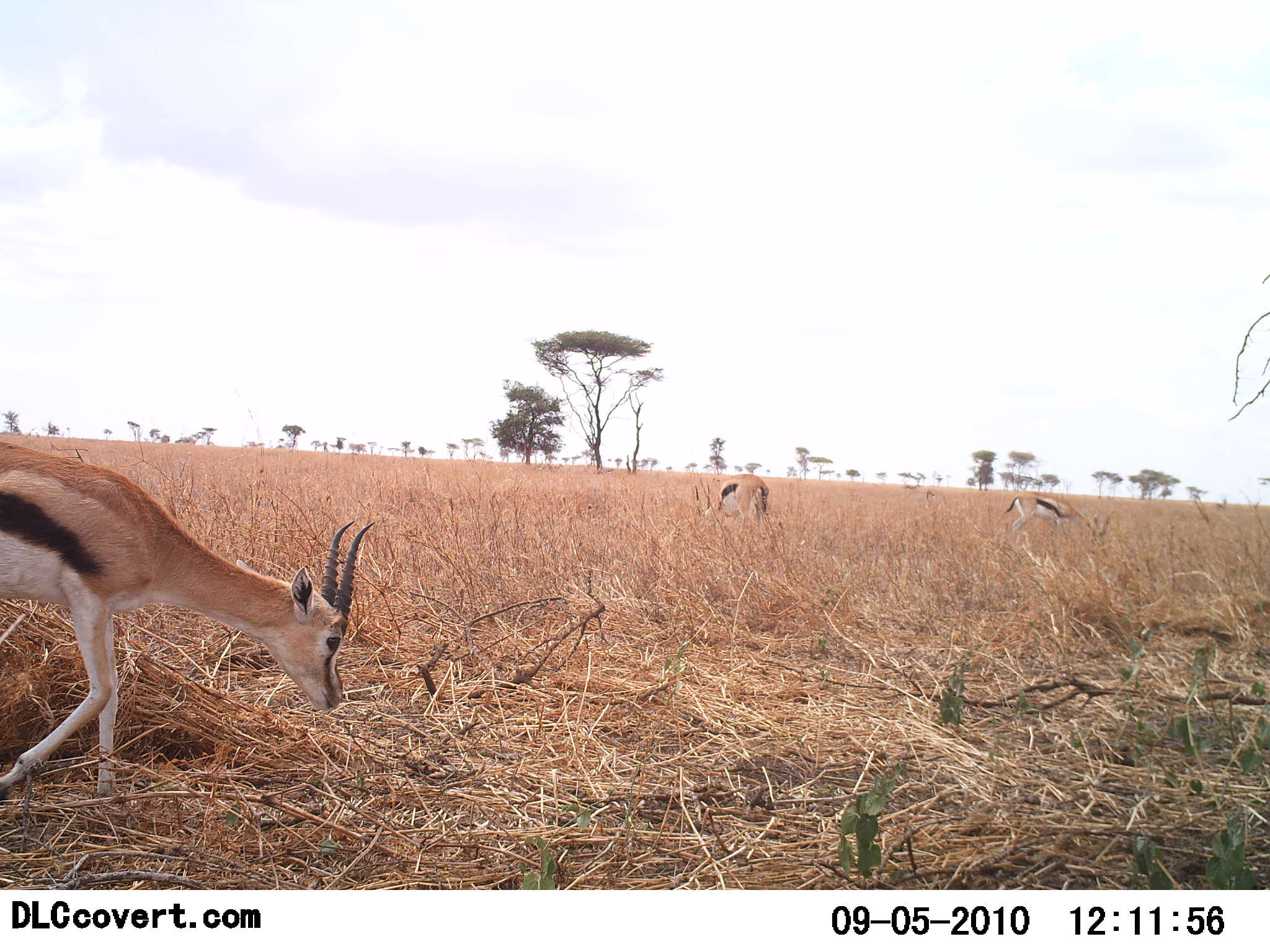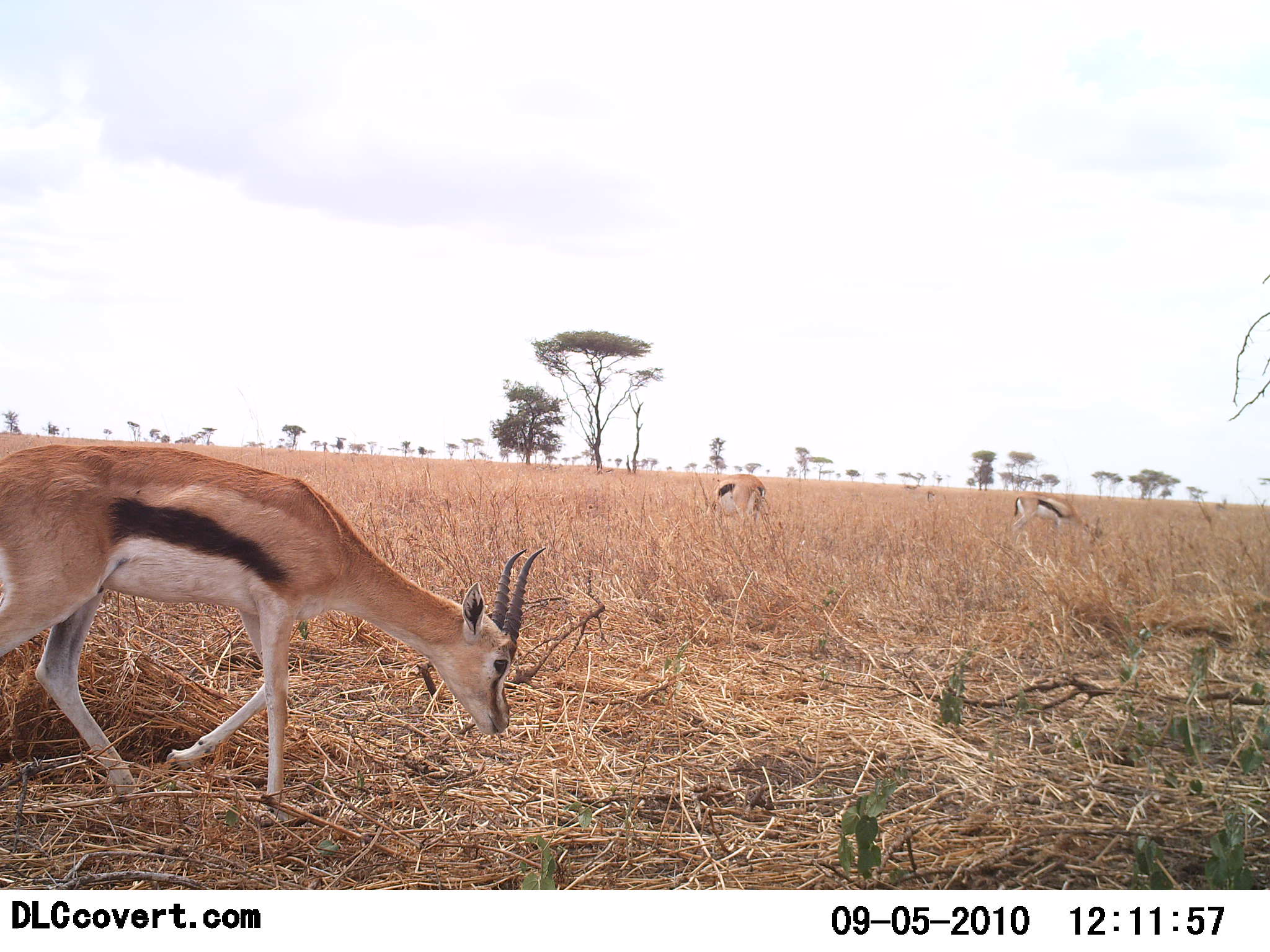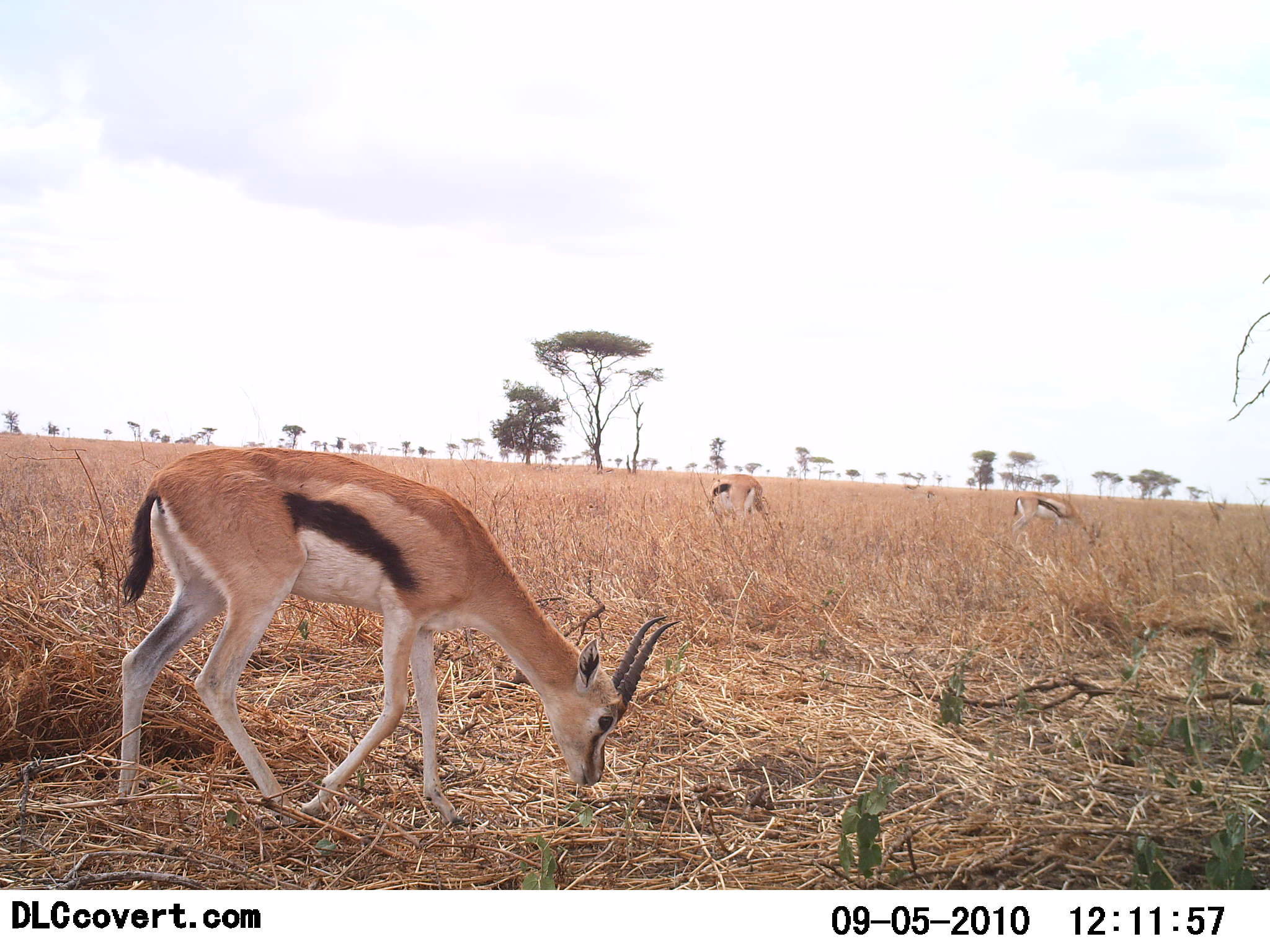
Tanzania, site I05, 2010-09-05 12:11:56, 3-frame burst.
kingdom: Animalia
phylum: Chordata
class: Mammalia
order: Artiodactyla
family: Bovidae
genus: Eudorcas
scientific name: Eudorcas thomsonii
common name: thomson's gazelle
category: gazellethomsons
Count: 3.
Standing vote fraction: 12%.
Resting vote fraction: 0%.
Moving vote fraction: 62%.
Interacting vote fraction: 0%.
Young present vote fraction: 0%.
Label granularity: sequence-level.